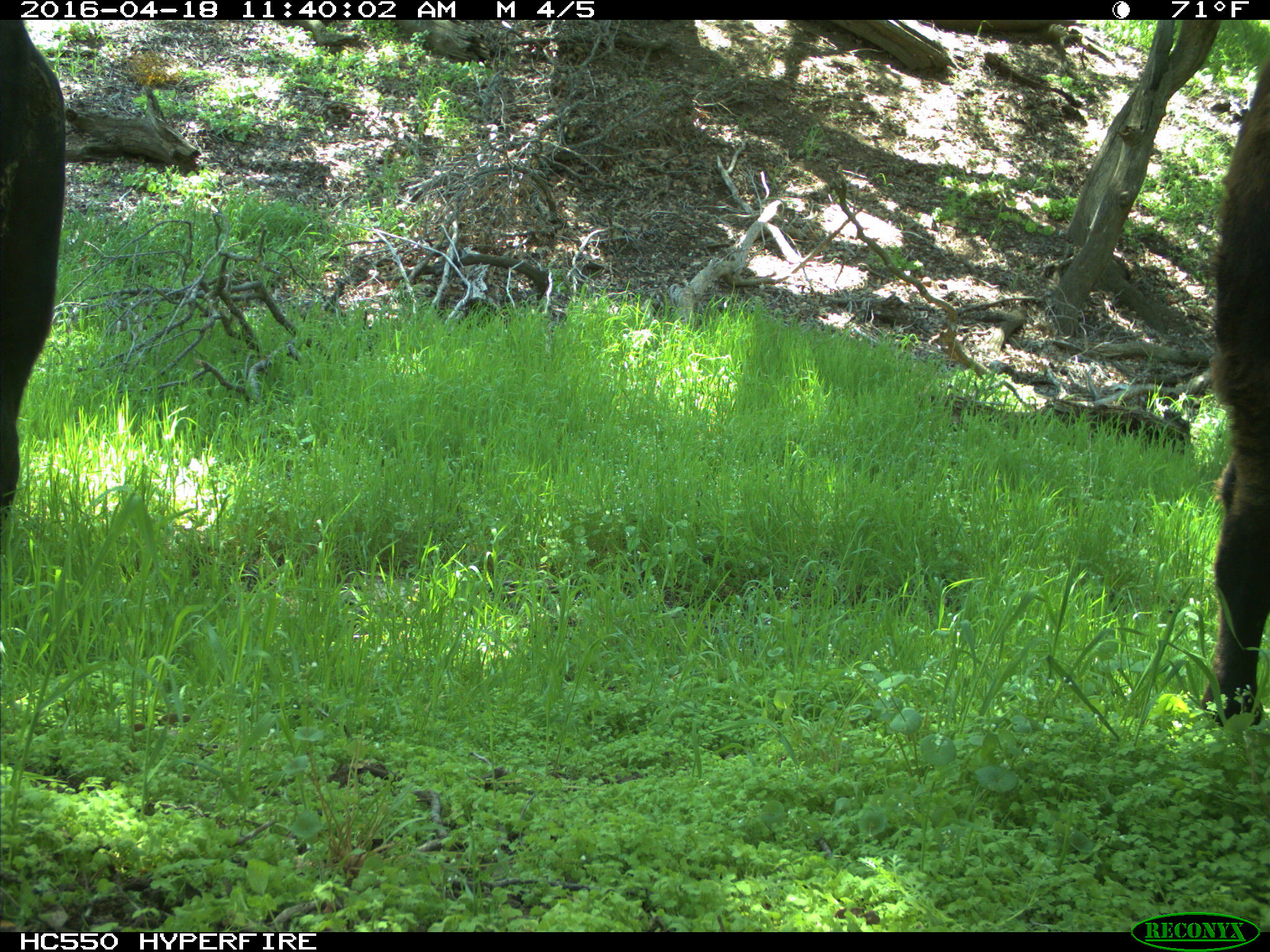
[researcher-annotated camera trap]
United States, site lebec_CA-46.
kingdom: Animalia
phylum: Chordata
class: Mammalia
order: Artiodactyla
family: Bovidae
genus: Bos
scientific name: Bos taurus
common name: domestic cow